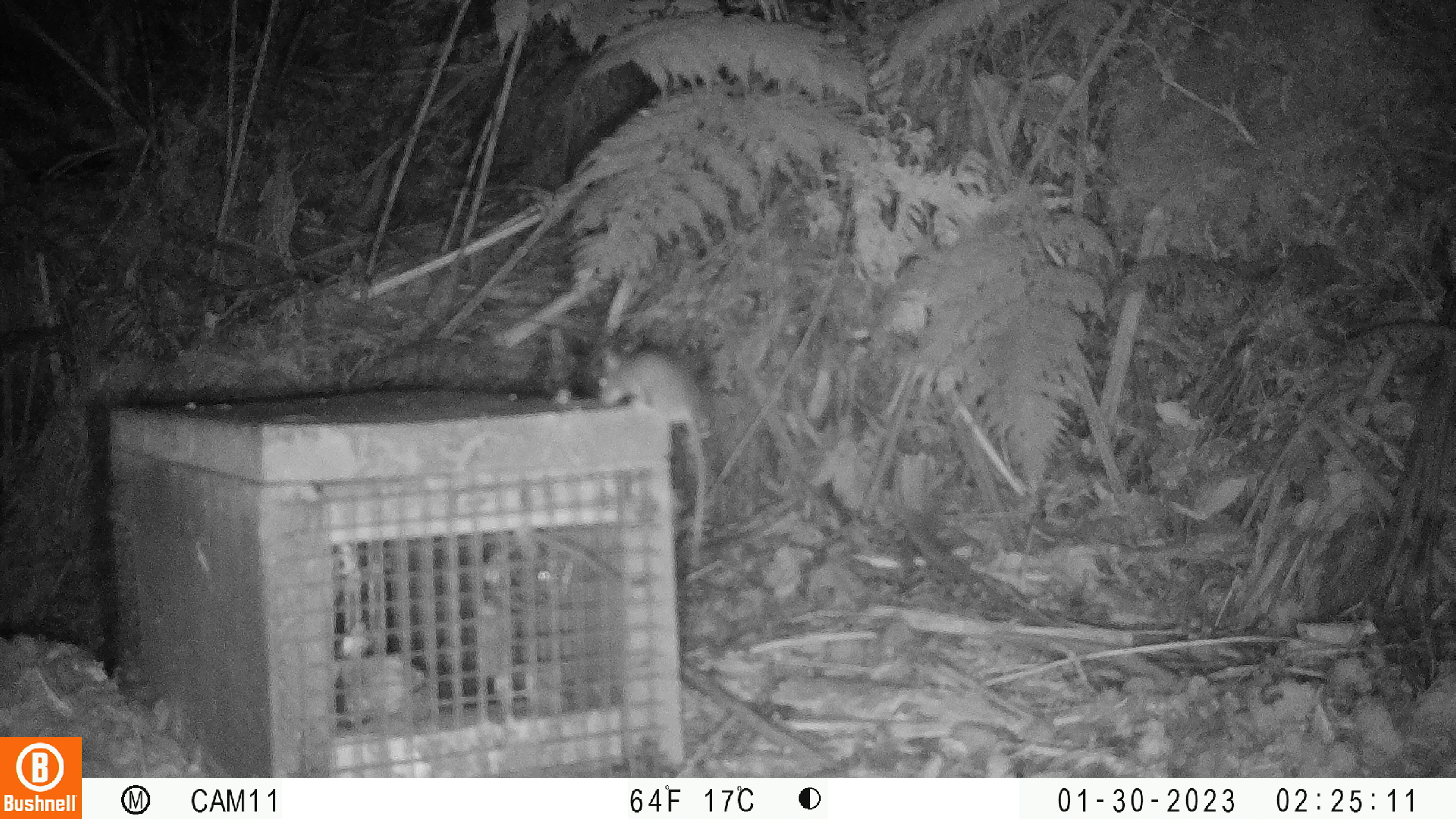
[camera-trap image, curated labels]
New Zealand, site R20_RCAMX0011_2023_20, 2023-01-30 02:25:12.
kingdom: Animalia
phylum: Chordata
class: Mammalia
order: Rodentia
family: Muridae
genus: Mus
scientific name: Mus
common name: mouse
Mouse (Mus).